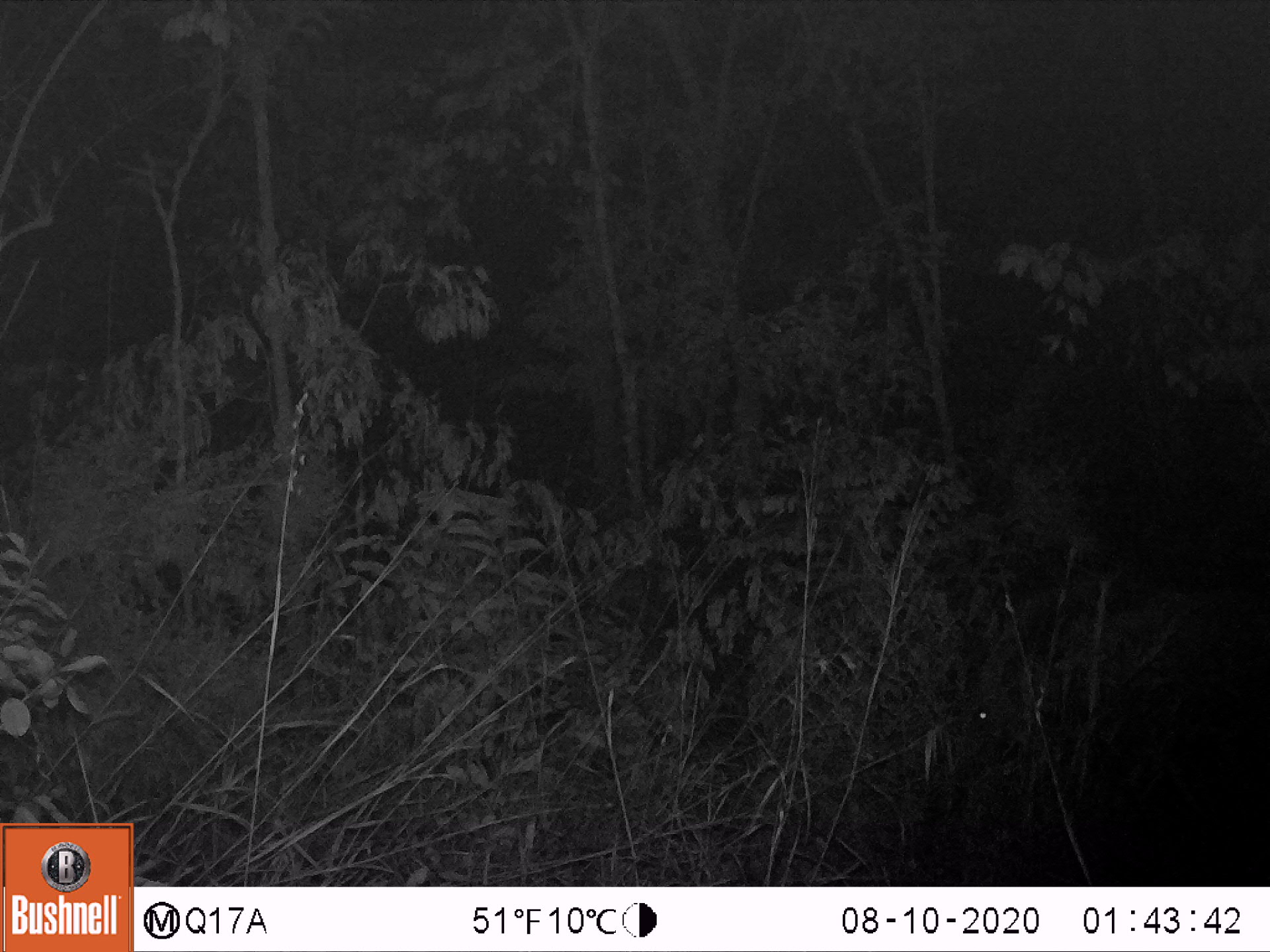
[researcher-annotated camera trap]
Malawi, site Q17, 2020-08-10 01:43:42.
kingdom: Animalia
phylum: Chordata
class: Mammalia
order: Artiodactyla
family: Suidae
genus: Potamochoerus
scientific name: Potamochoerus larvatus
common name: bushpig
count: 1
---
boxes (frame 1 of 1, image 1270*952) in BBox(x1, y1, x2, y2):
bushpig: BBox(940, 576, 1262, 786)